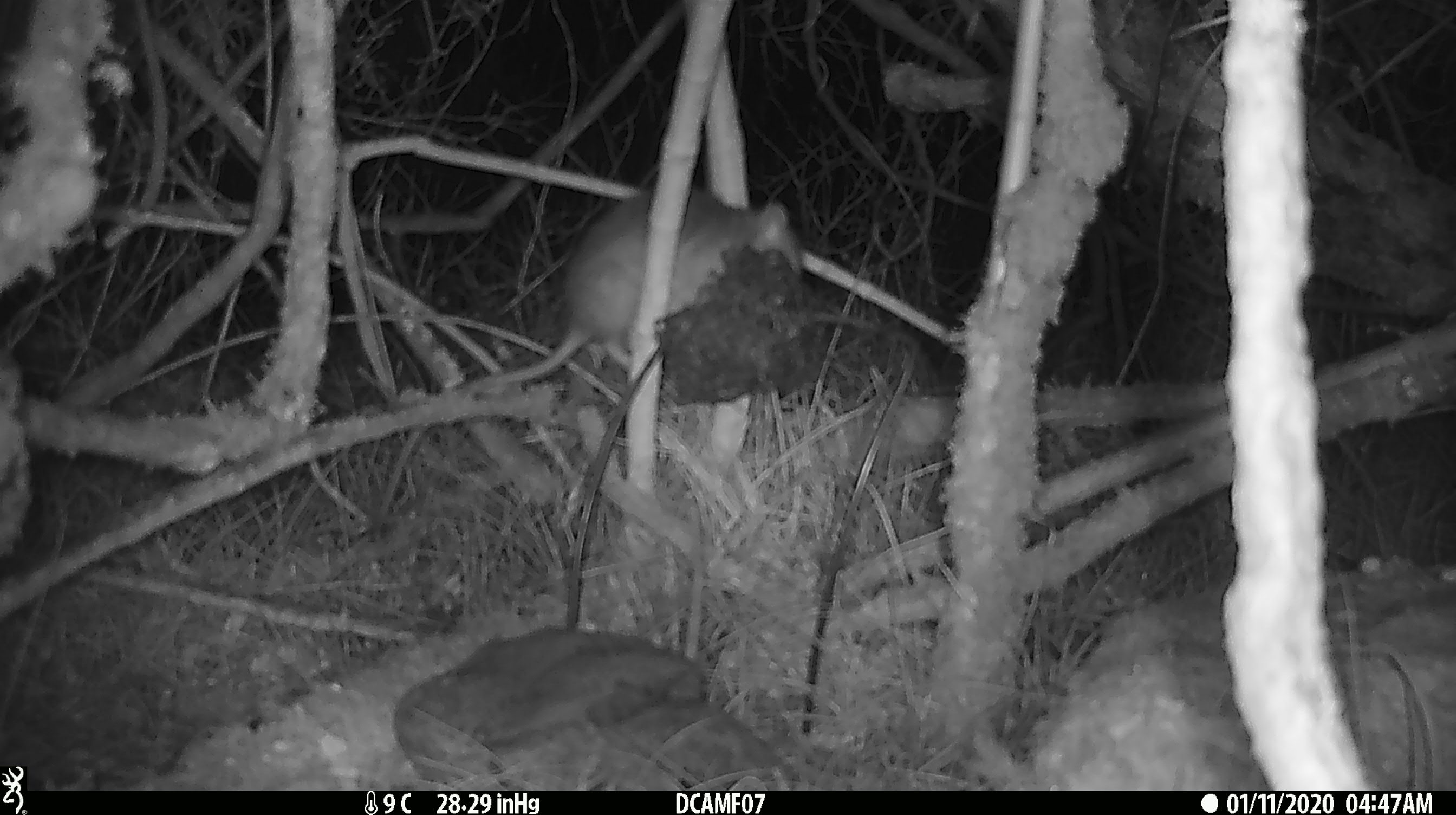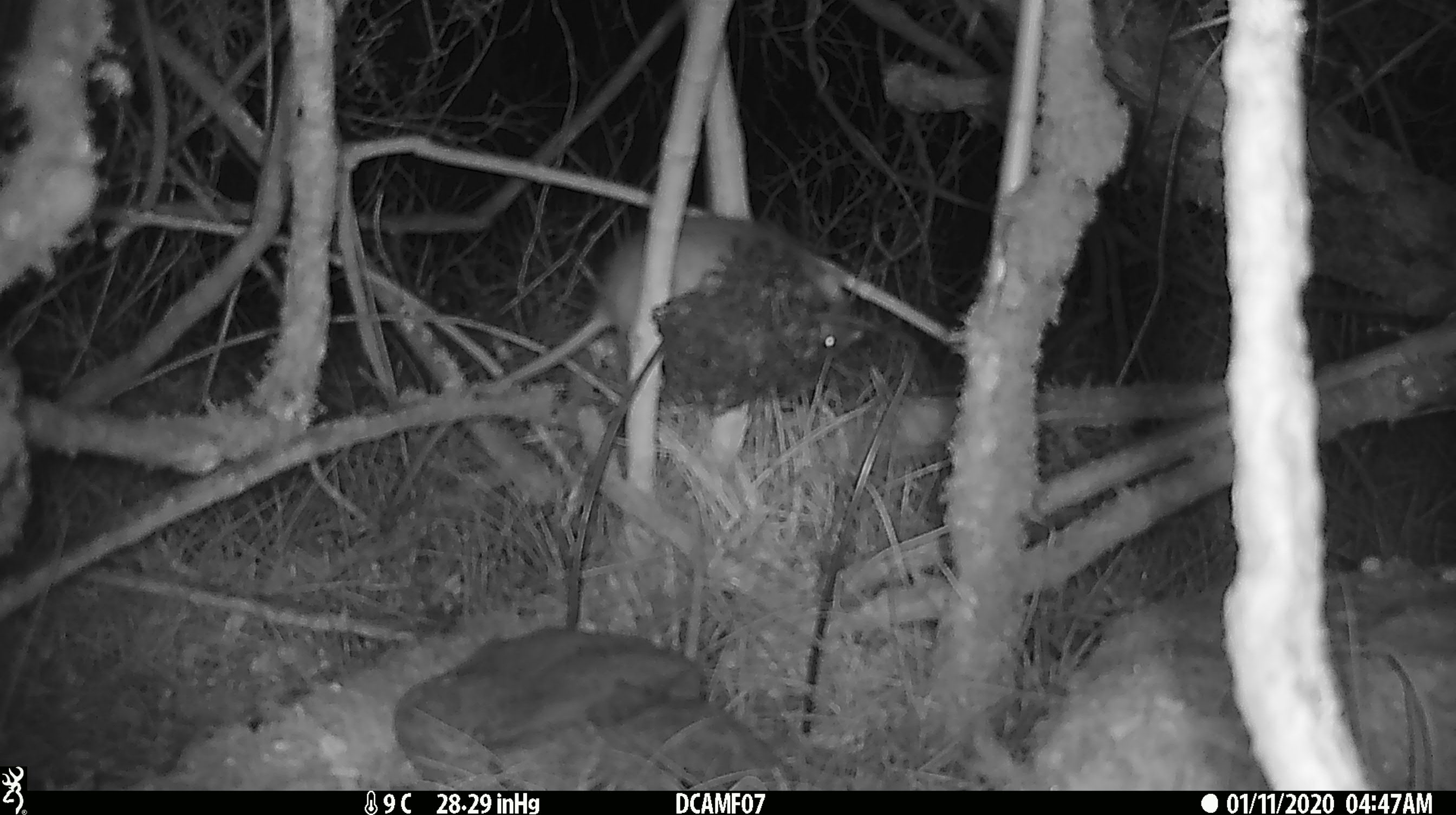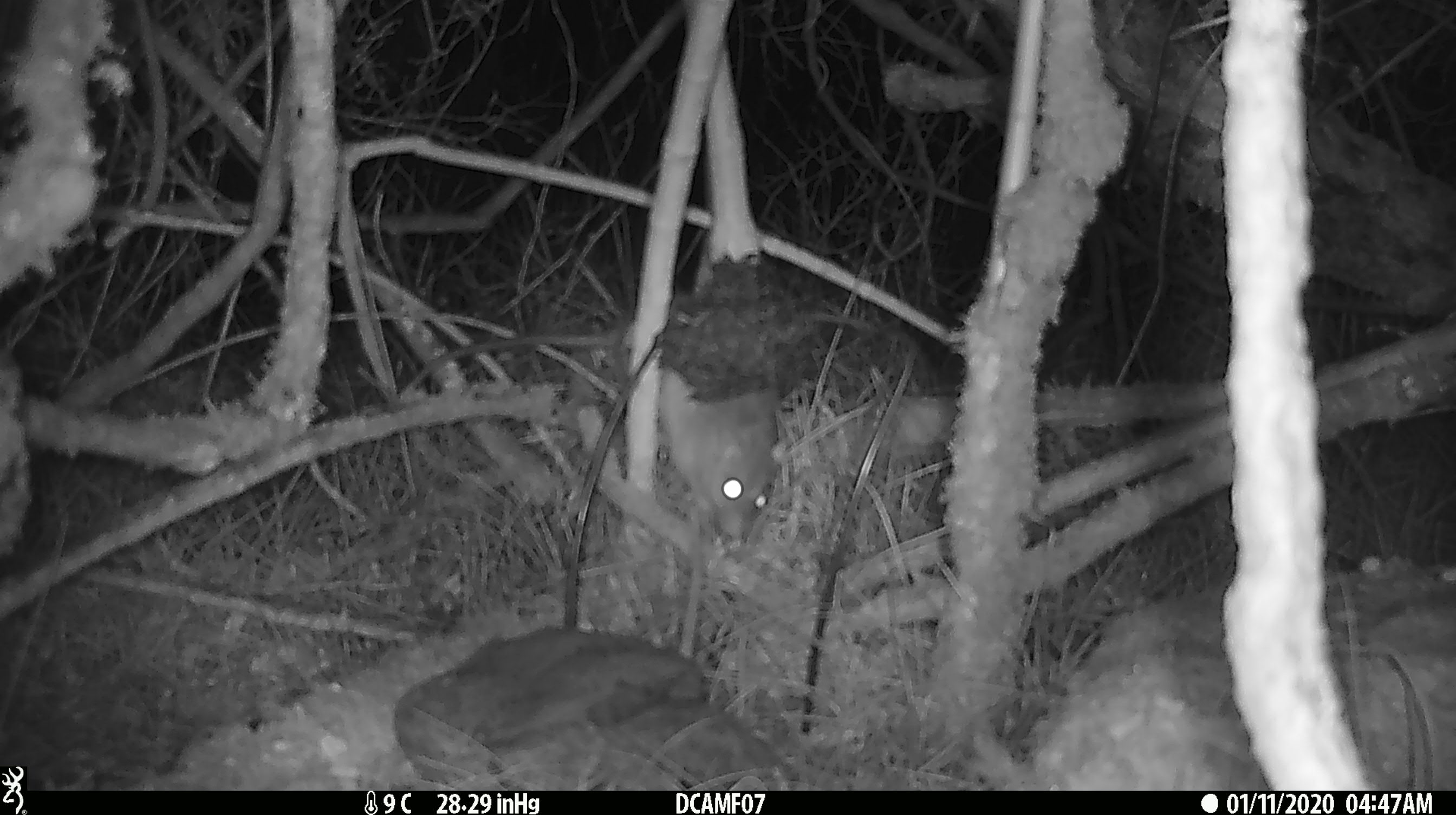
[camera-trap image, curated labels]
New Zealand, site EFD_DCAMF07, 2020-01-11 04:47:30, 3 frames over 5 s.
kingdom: Animalia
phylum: Chordata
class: Mammalia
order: Rodentia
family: Muridae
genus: Rattus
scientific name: Rattus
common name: rat